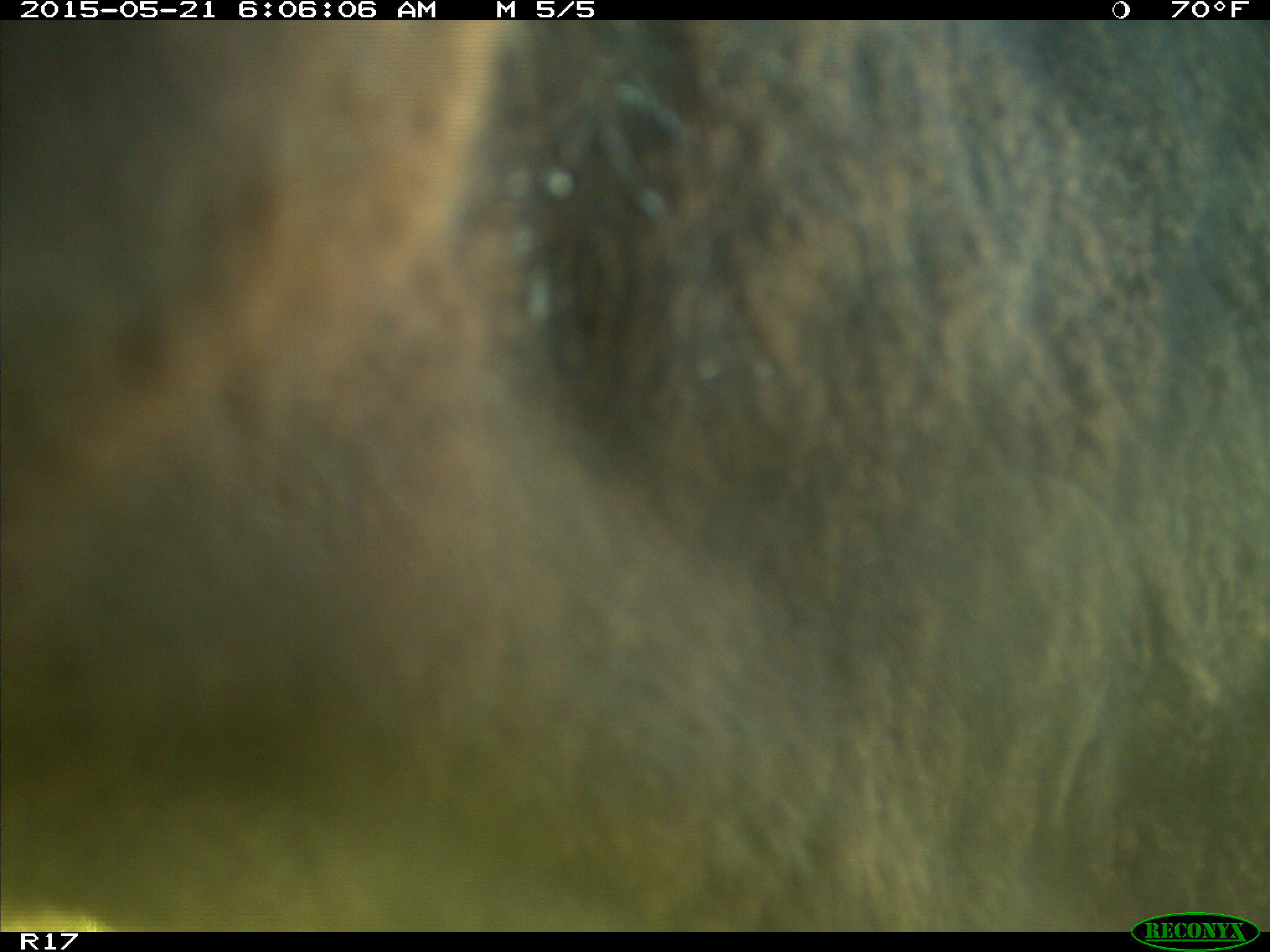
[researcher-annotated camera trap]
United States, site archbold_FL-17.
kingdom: Animalia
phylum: Chordata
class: Mammalia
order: Artiodactyla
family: Bovidae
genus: Bos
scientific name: Bos taurus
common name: domestic cow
Bos taurus (domestic cow).